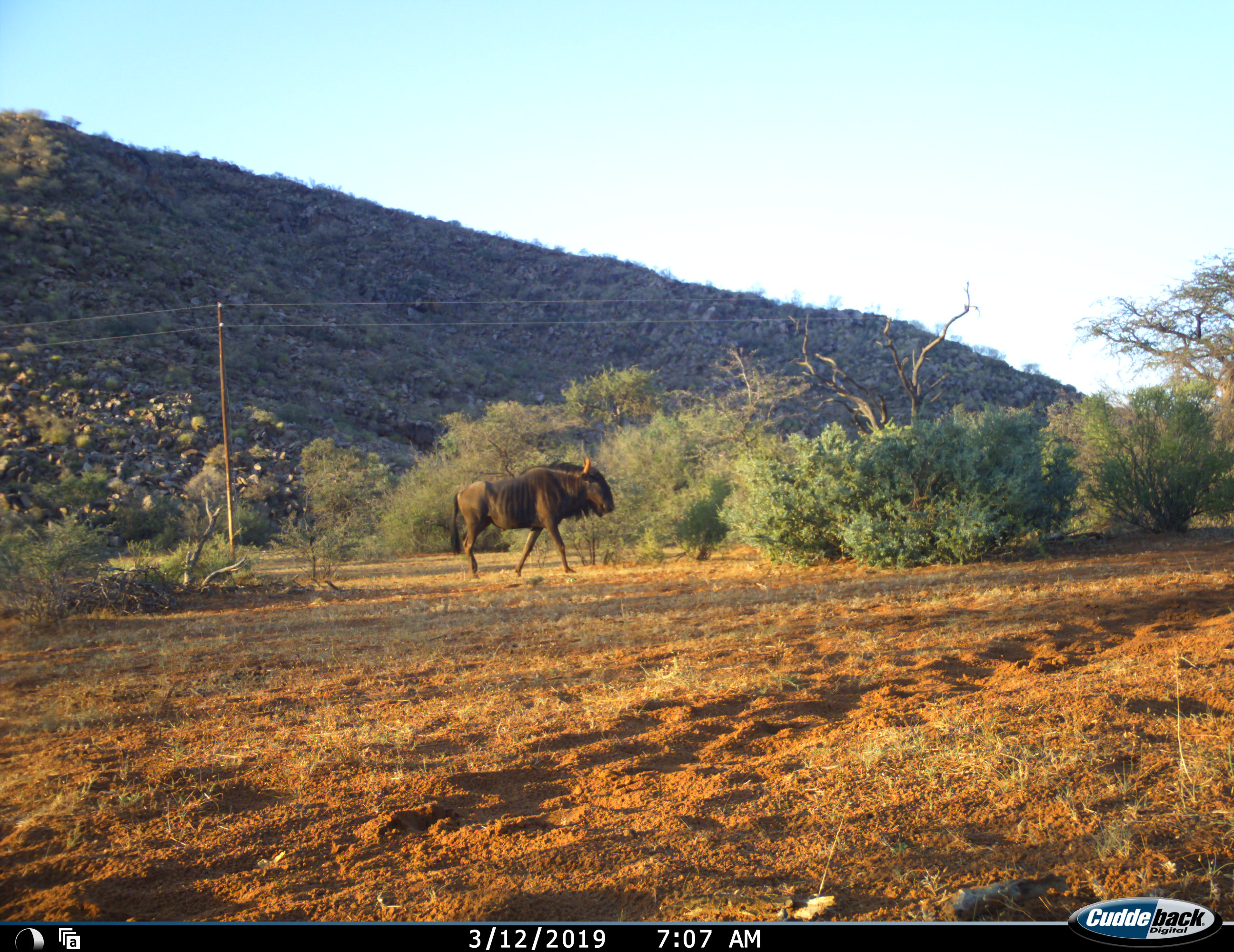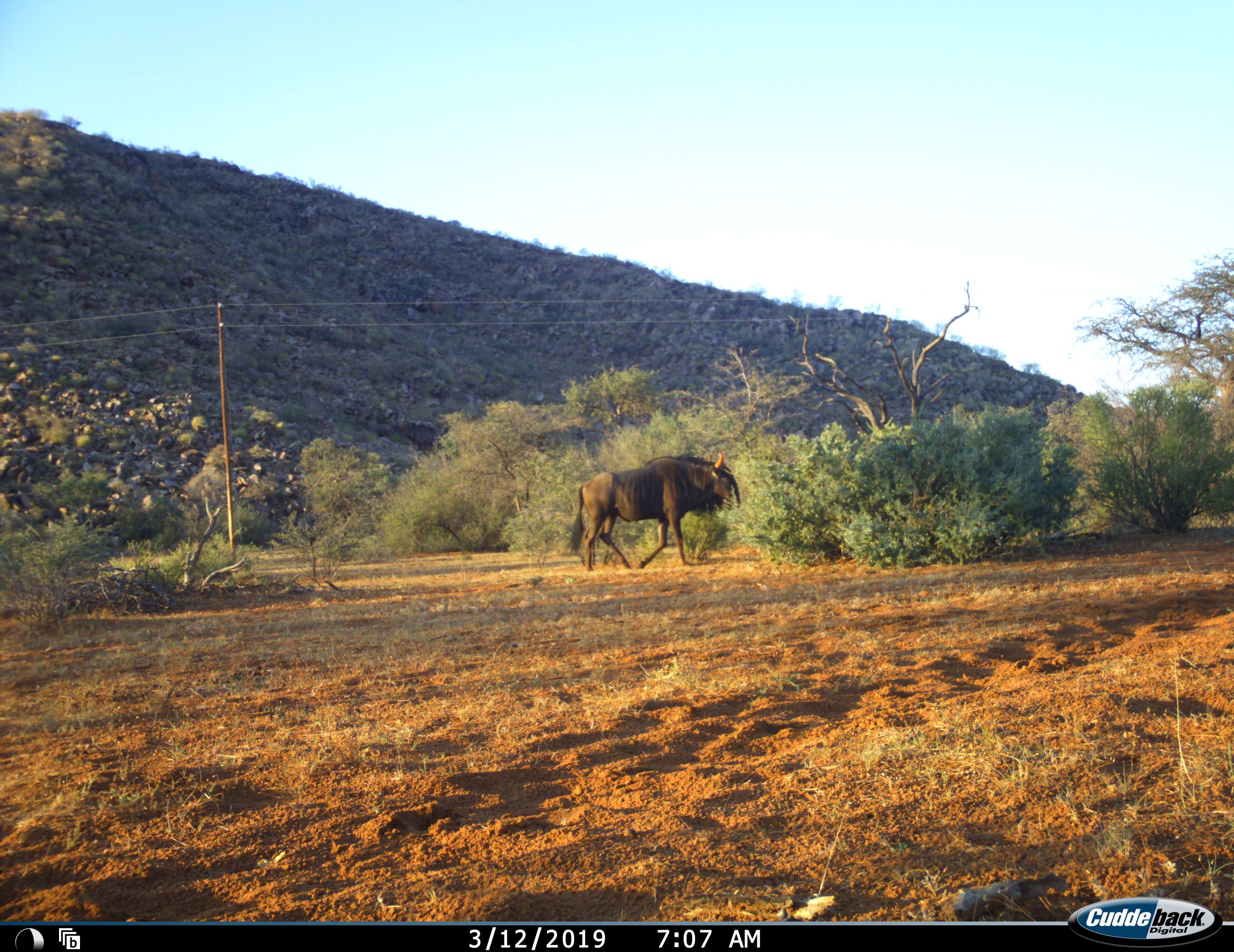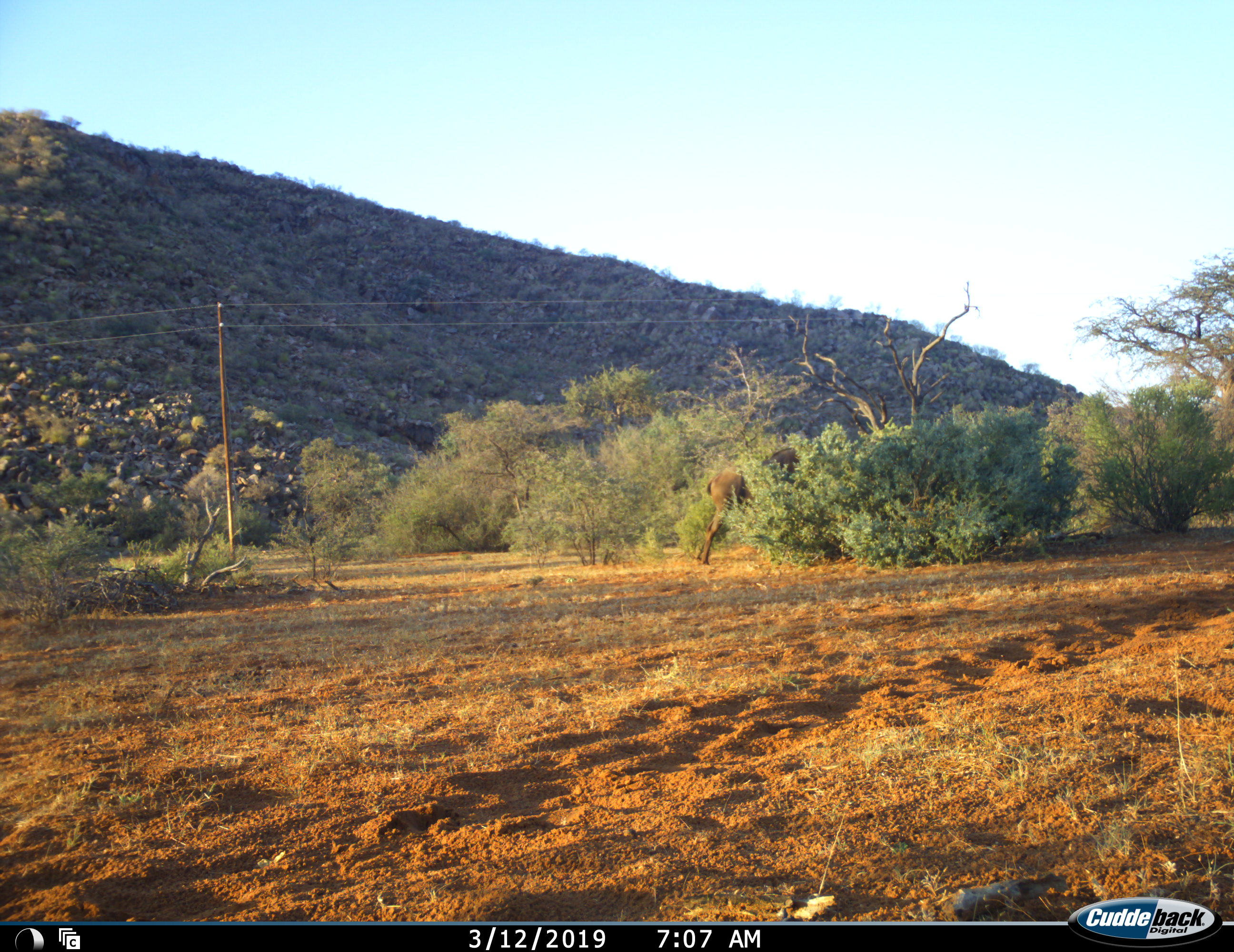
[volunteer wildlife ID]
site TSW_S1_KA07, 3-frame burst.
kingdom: Animalia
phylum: Chordata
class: Mammalia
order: Artiodactyla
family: Bovidae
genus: Connochaetes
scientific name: Connochaetes taurinus taurinus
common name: blue wildebeest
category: wildebeestblue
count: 1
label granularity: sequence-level